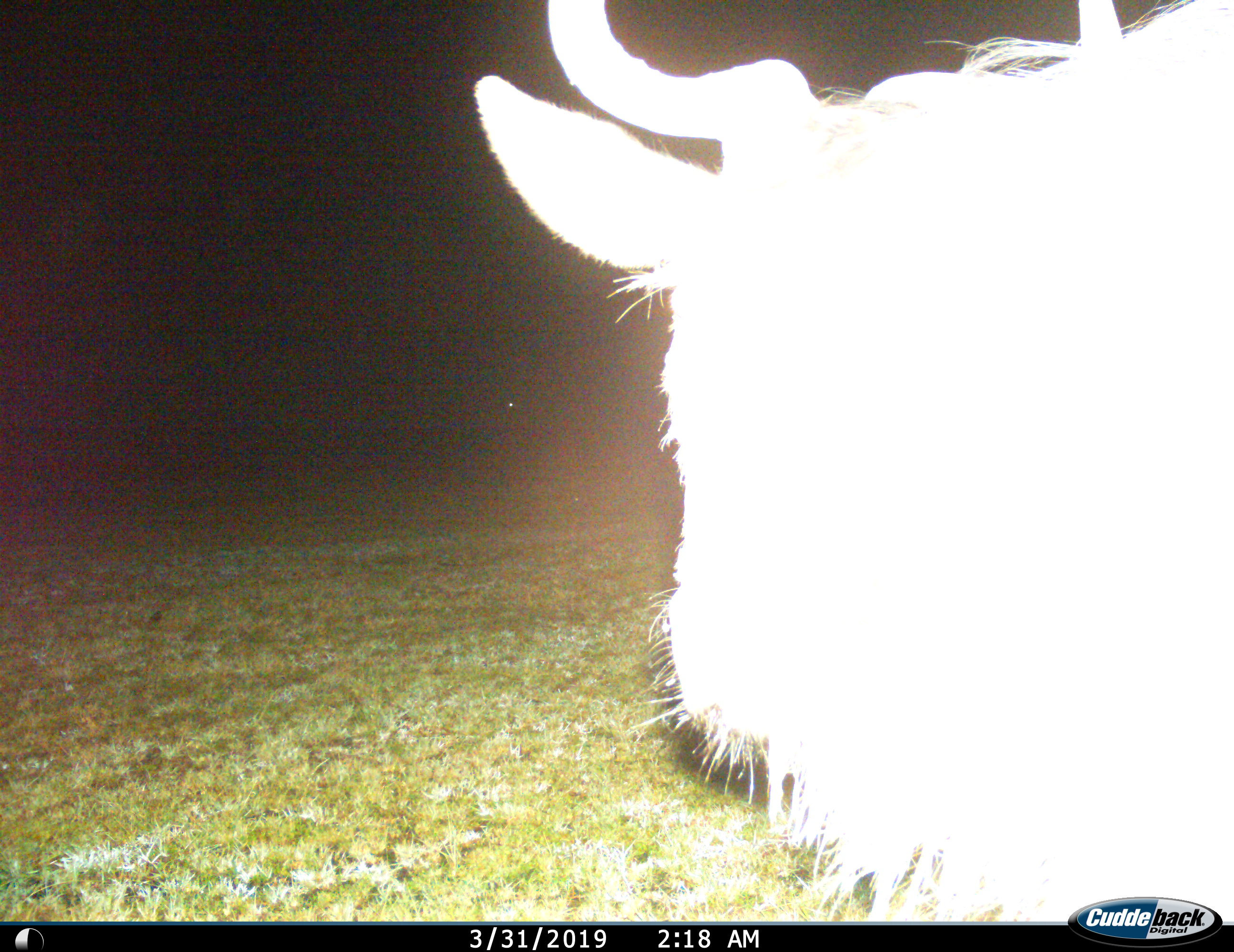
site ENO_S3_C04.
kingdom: Animalia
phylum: Chordata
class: Mammalia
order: Artiodactyla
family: Bovidae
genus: Connochaetes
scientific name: Connochaetes taurinus taurinus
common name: blue wildebeest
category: wildebeestblue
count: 1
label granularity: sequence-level